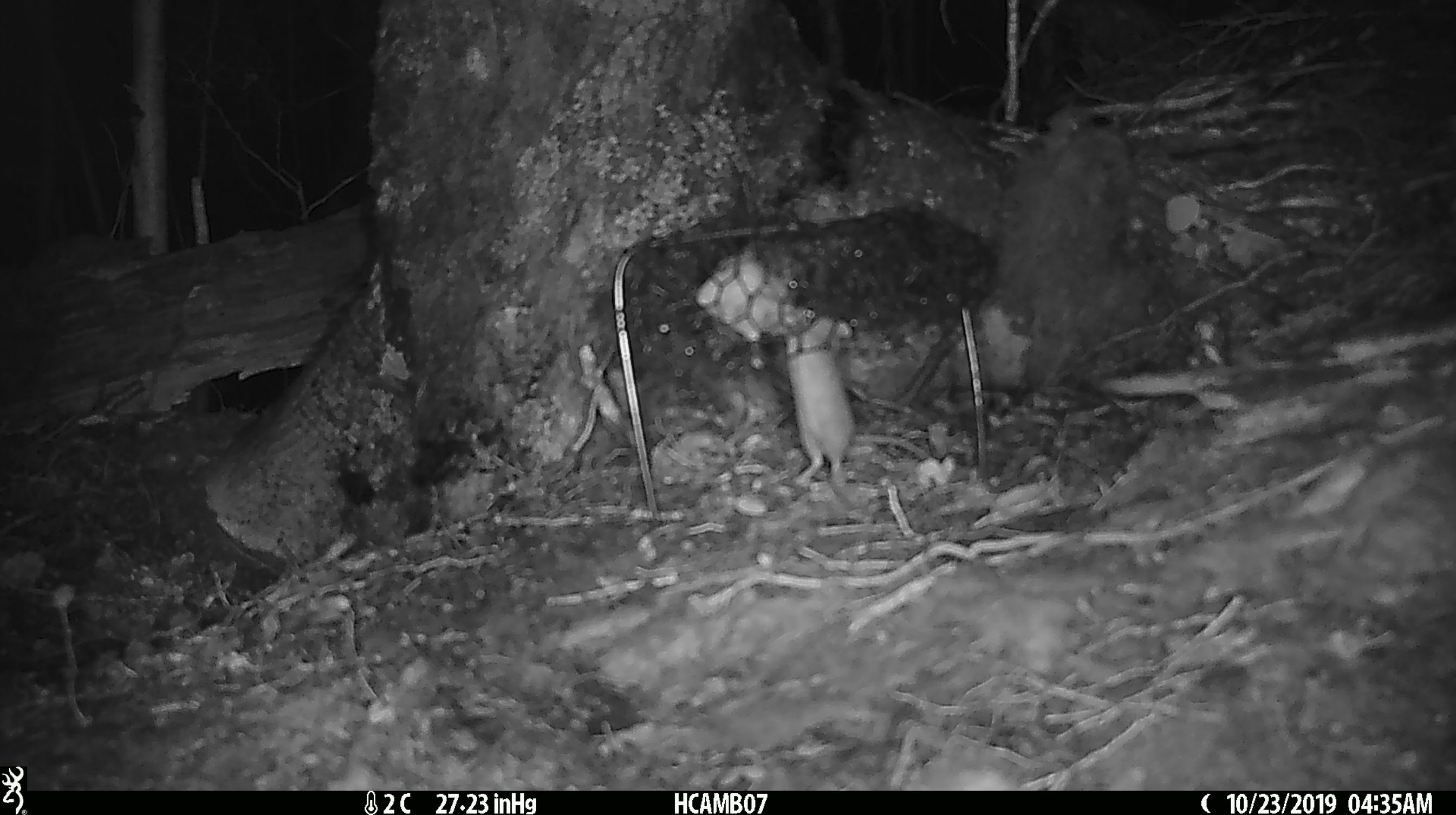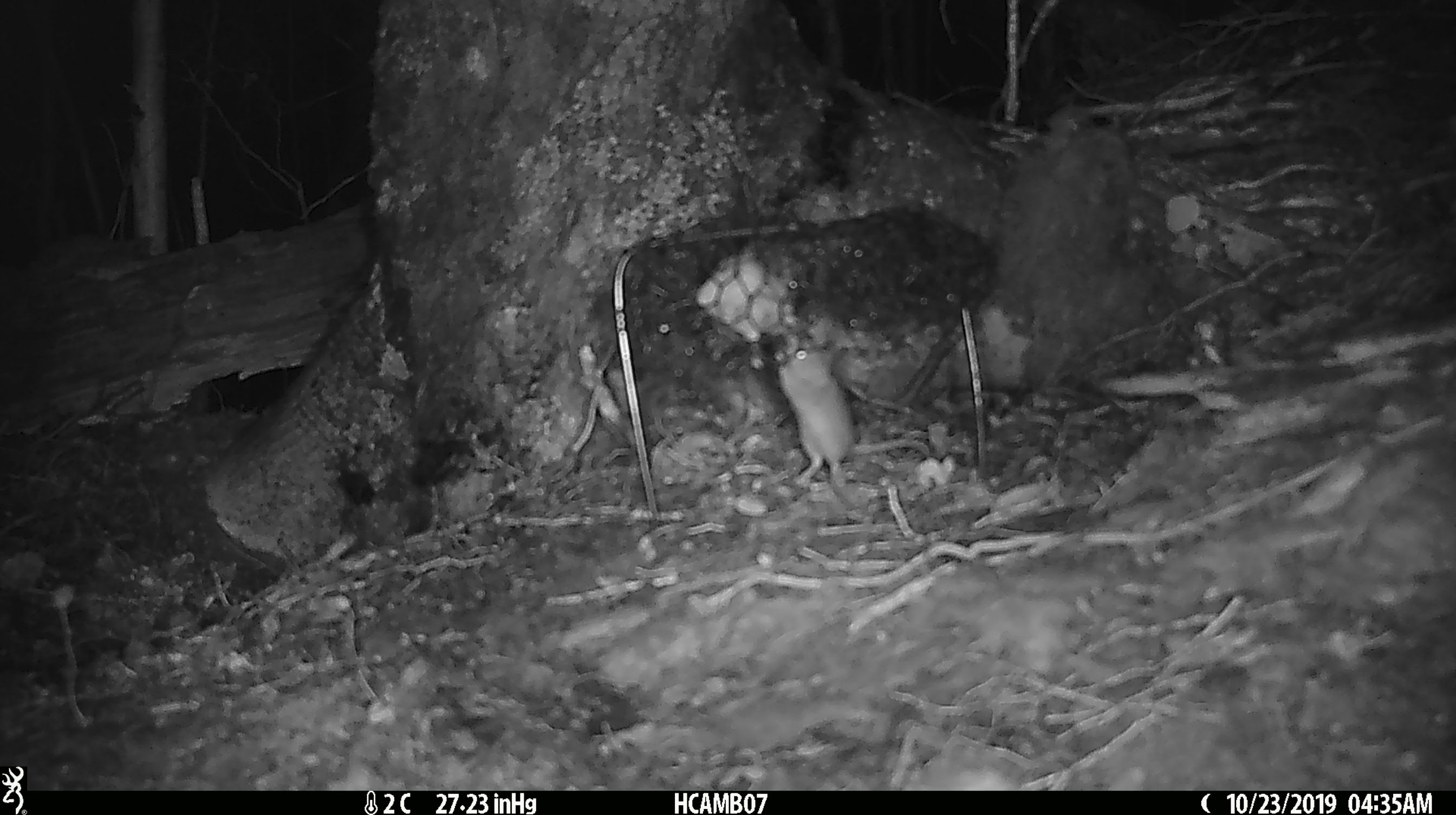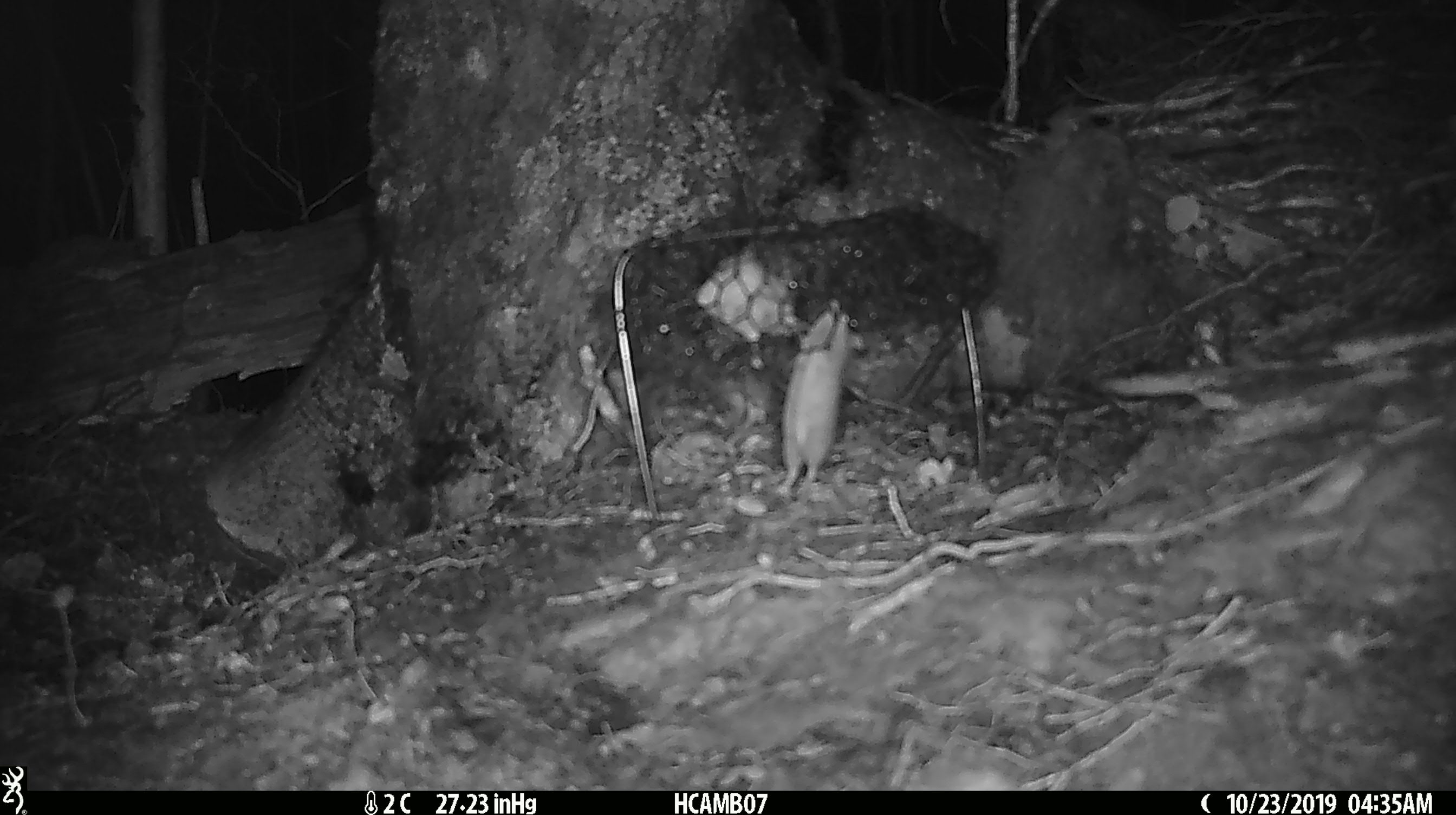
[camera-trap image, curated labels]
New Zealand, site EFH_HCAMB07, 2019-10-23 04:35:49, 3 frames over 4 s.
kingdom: Animalia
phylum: Chordata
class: Mammalia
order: Rodentia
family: Muridae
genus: Mus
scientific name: Mus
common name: mouse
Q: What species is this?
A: Mouse (Mus).